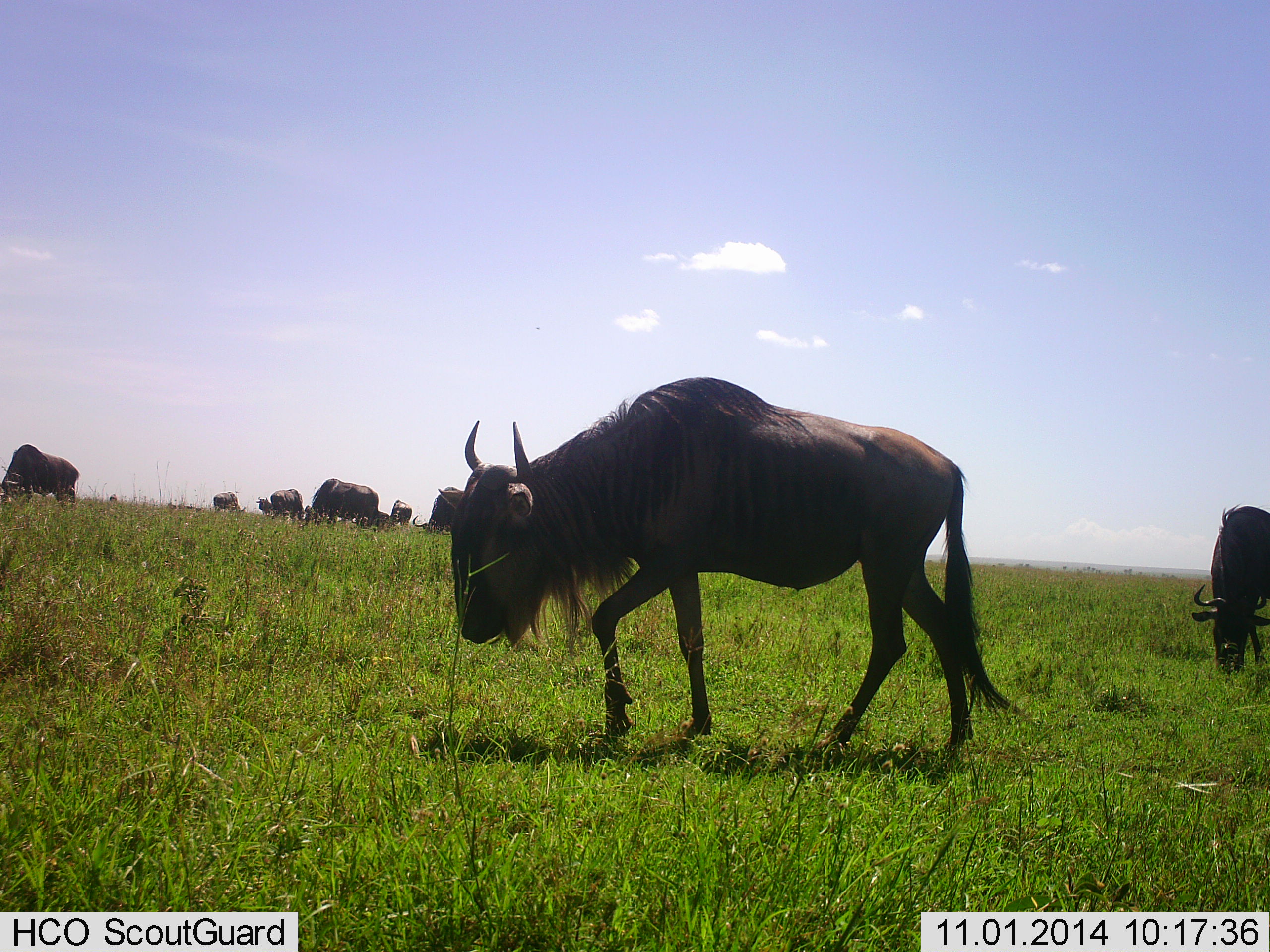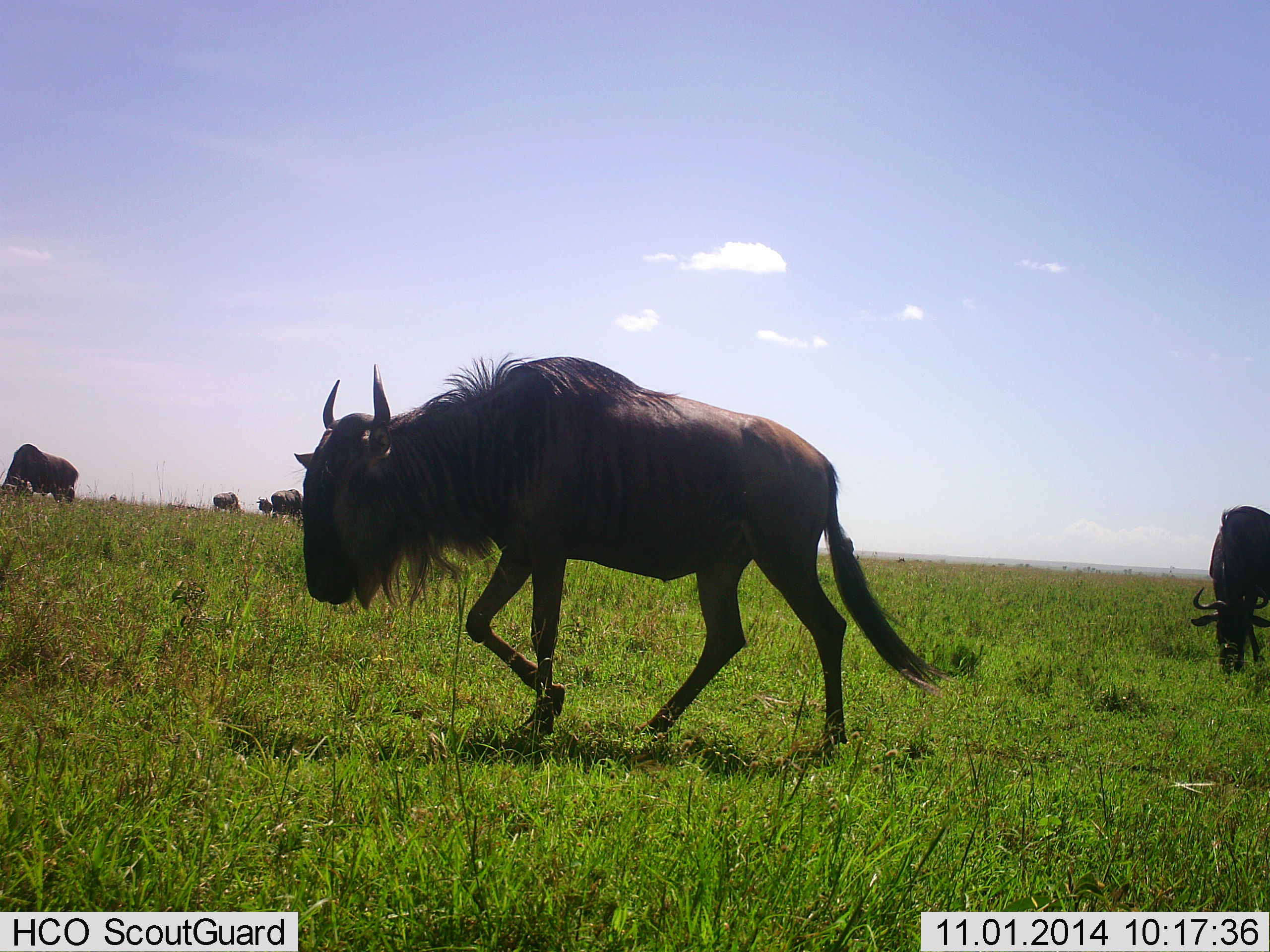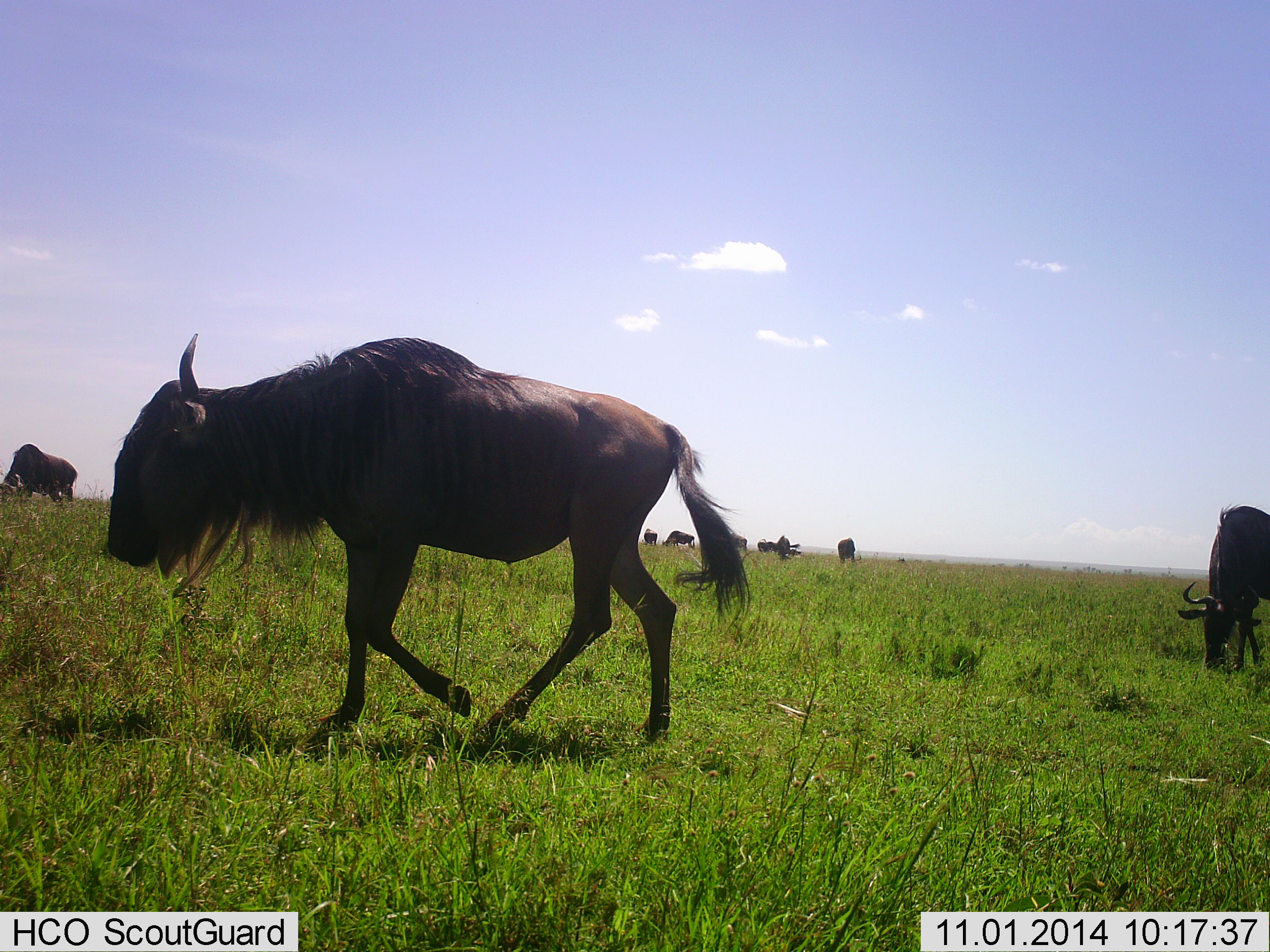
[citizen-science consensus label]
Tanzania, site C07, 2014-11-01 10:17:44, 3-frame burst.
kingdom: Animalia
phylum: Chordata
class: Mammalia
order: Artiodactyla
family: Bovidae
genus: Connochaetes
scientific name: Connochaetes taurinus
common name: blue wildebeest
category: wildebeest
Wildebeest (blue wildebeest) (Connochaetes taurinus), count 11-50. Behavior (volunteer vote fractions): standing 50%, resting 0%, moving 70%, interacting 0%. Young present (vote fraction): 0%. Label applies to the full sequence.